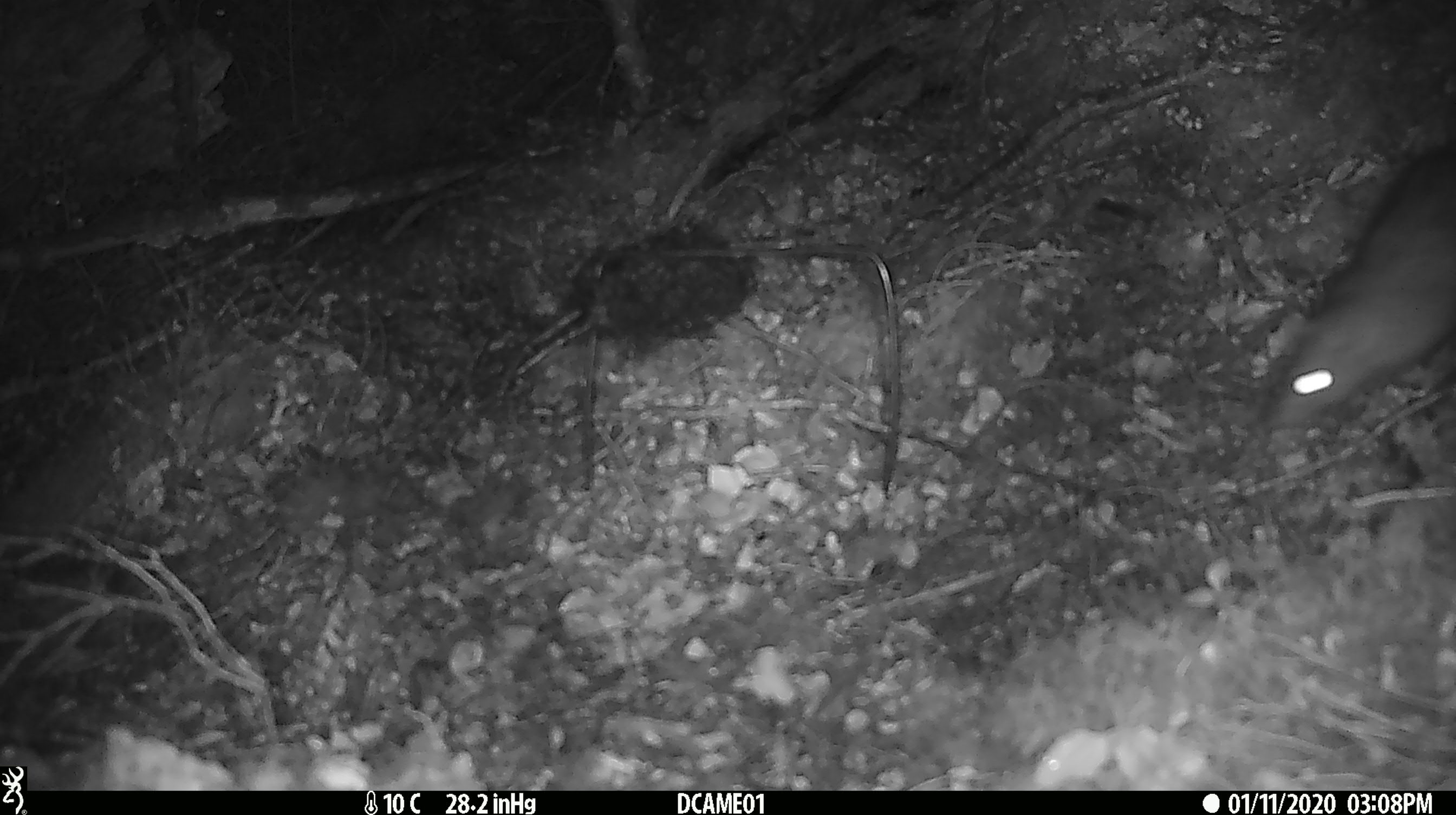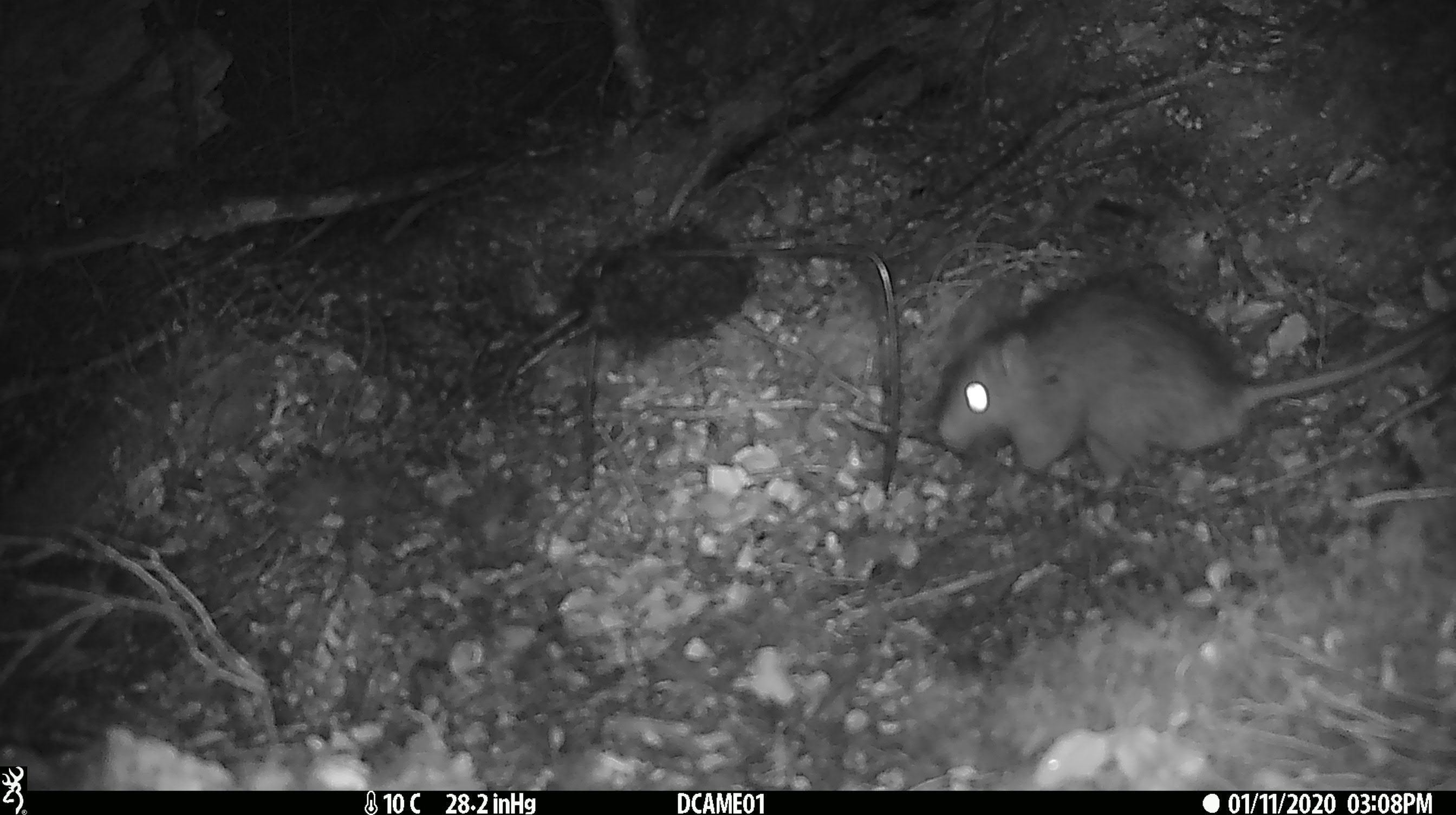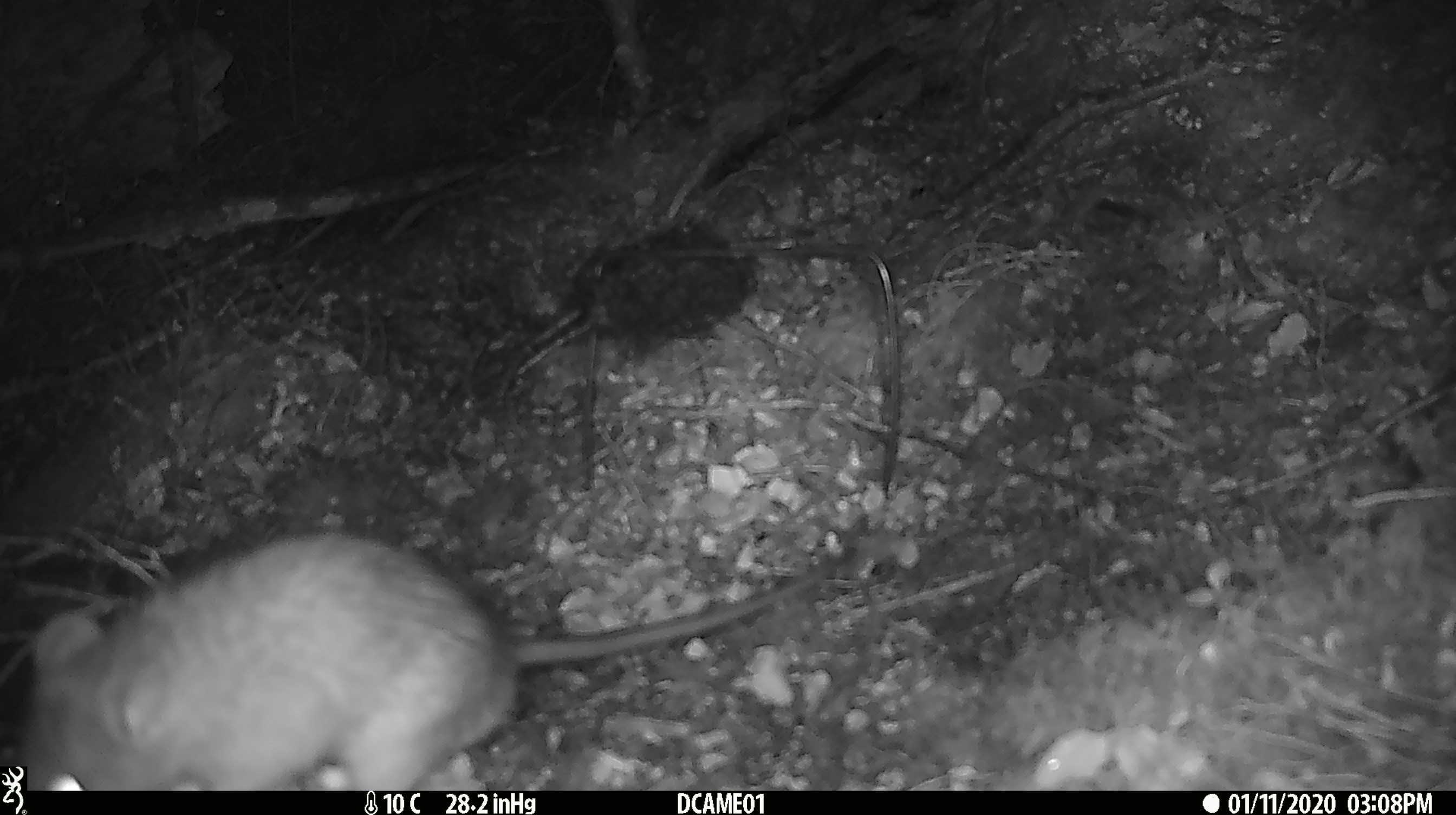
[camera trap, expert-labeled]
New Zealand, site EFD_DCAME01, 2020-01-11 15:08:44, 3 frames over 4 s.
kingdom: Animalia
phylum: Chordata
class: Mammalia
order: Rodentia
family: Muridae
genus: Rattus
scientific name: Rattus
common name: rat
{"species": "rat (Rattus)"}